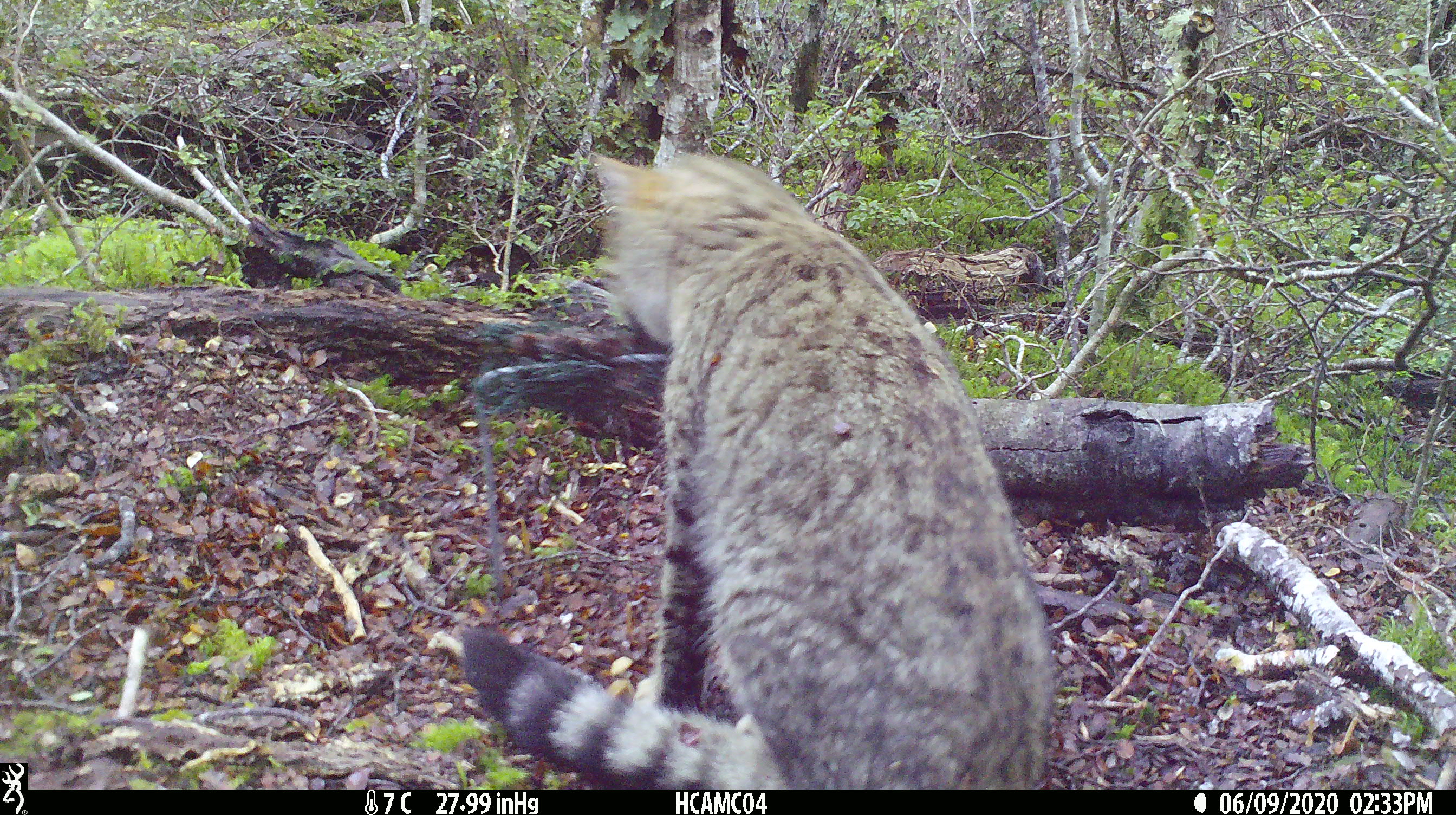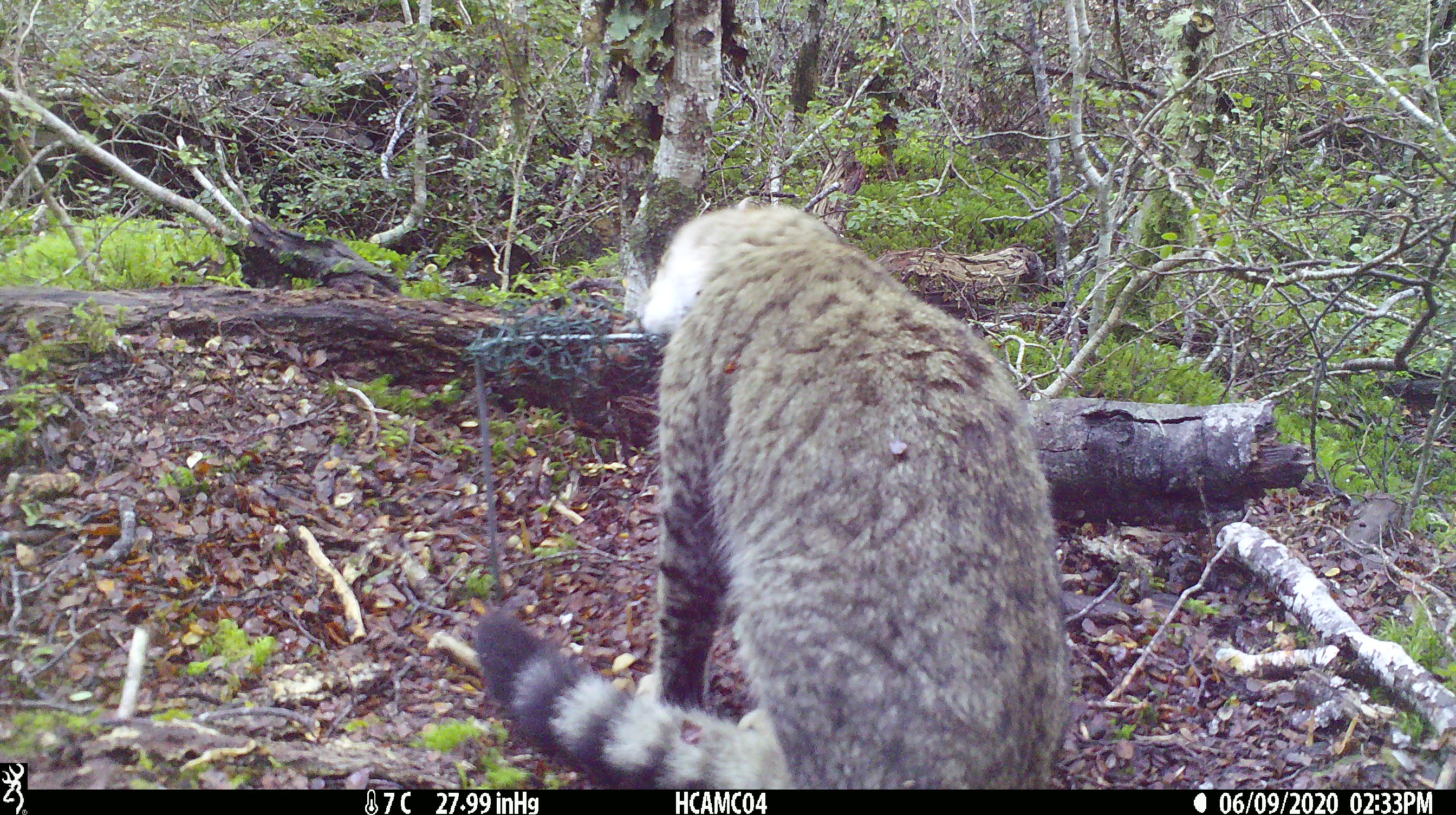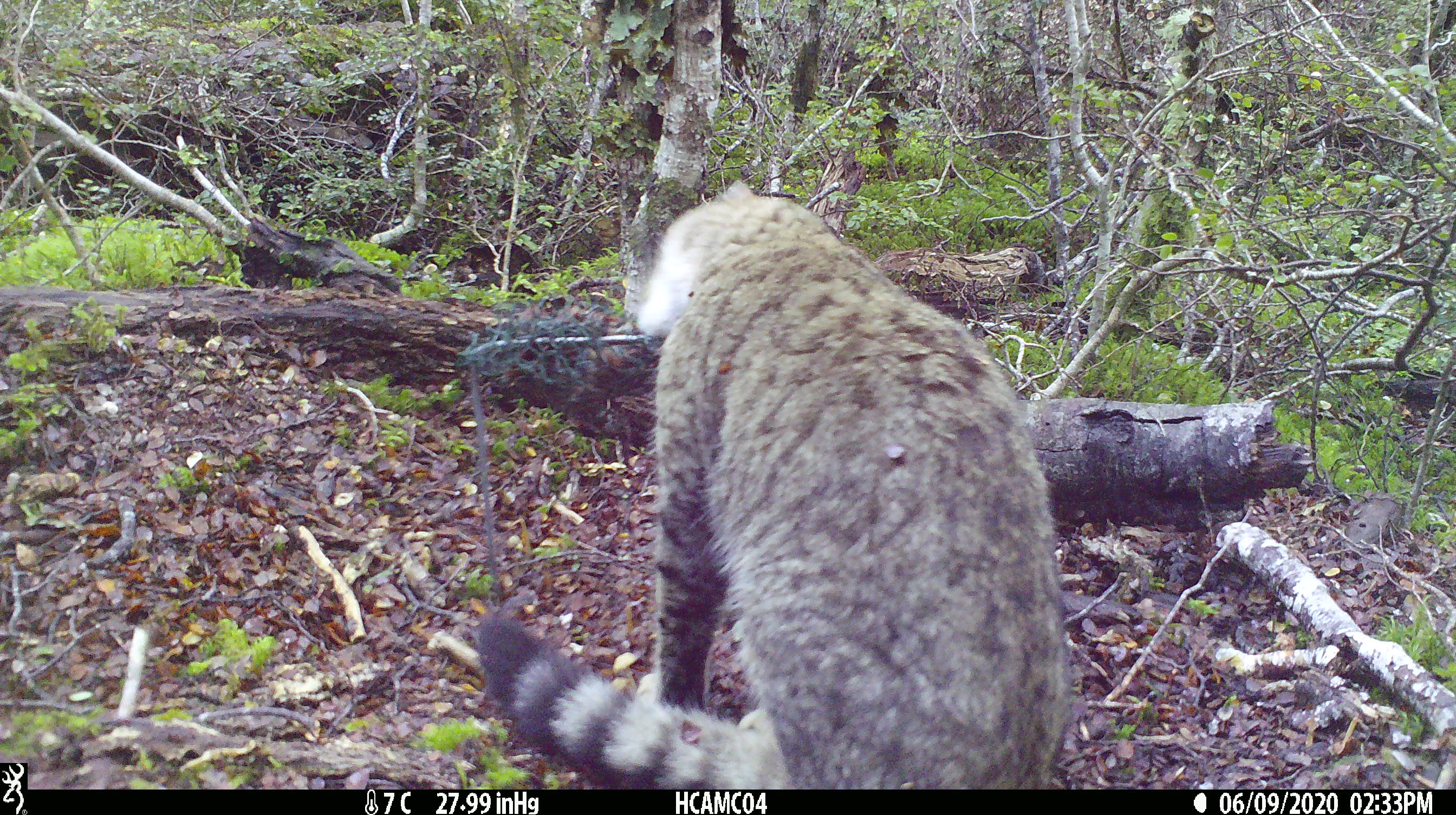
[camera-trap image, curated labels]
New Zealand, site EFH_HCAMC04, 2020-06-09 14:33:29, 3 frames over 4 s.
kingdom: Animalia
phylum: Chordata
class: Mammalia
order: Carnivora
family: Felidae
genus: Felis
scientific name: Felis catus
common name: domestic cat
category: cat